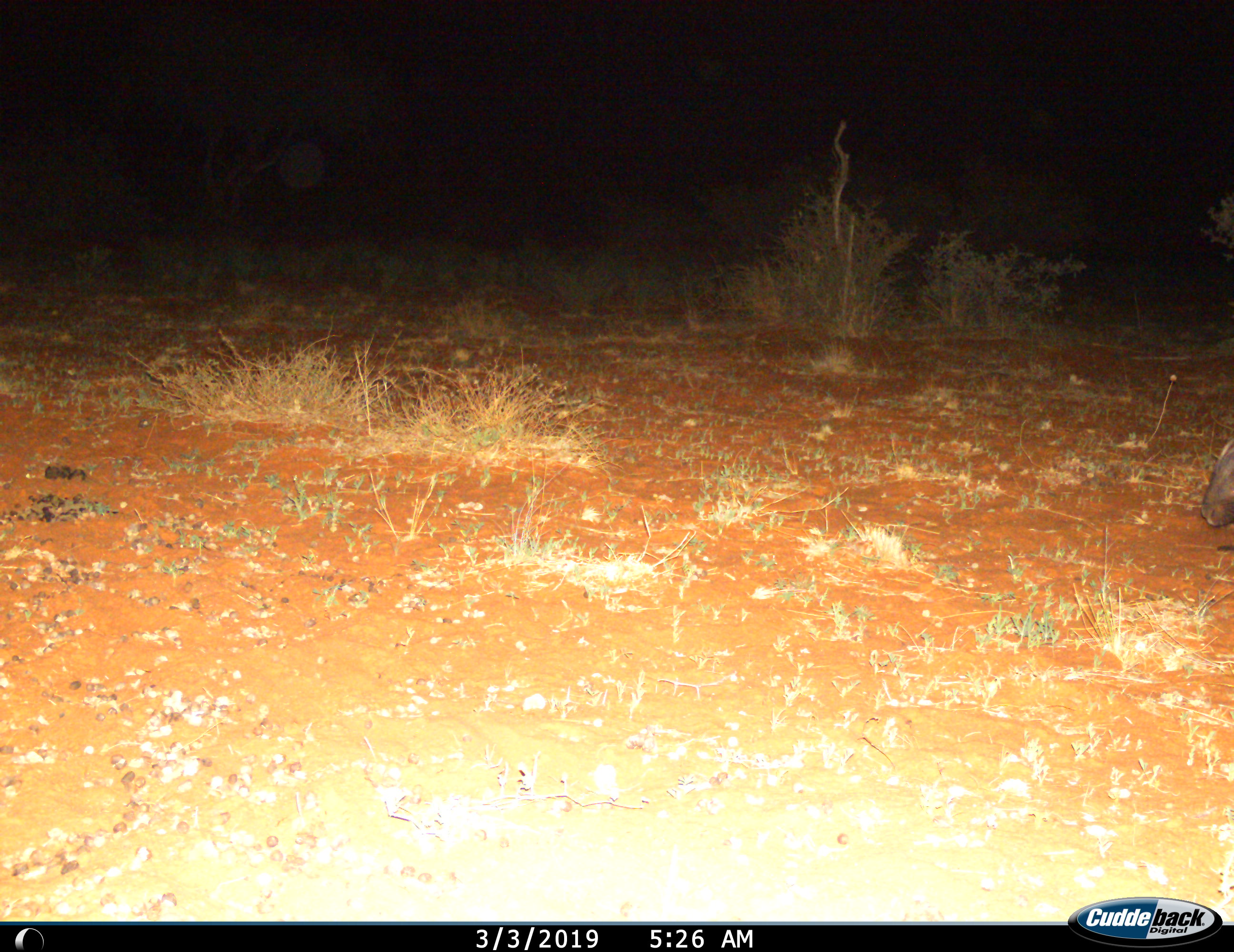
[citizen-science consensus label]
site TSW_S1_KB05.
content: unidentified animal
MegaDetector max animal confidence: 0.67